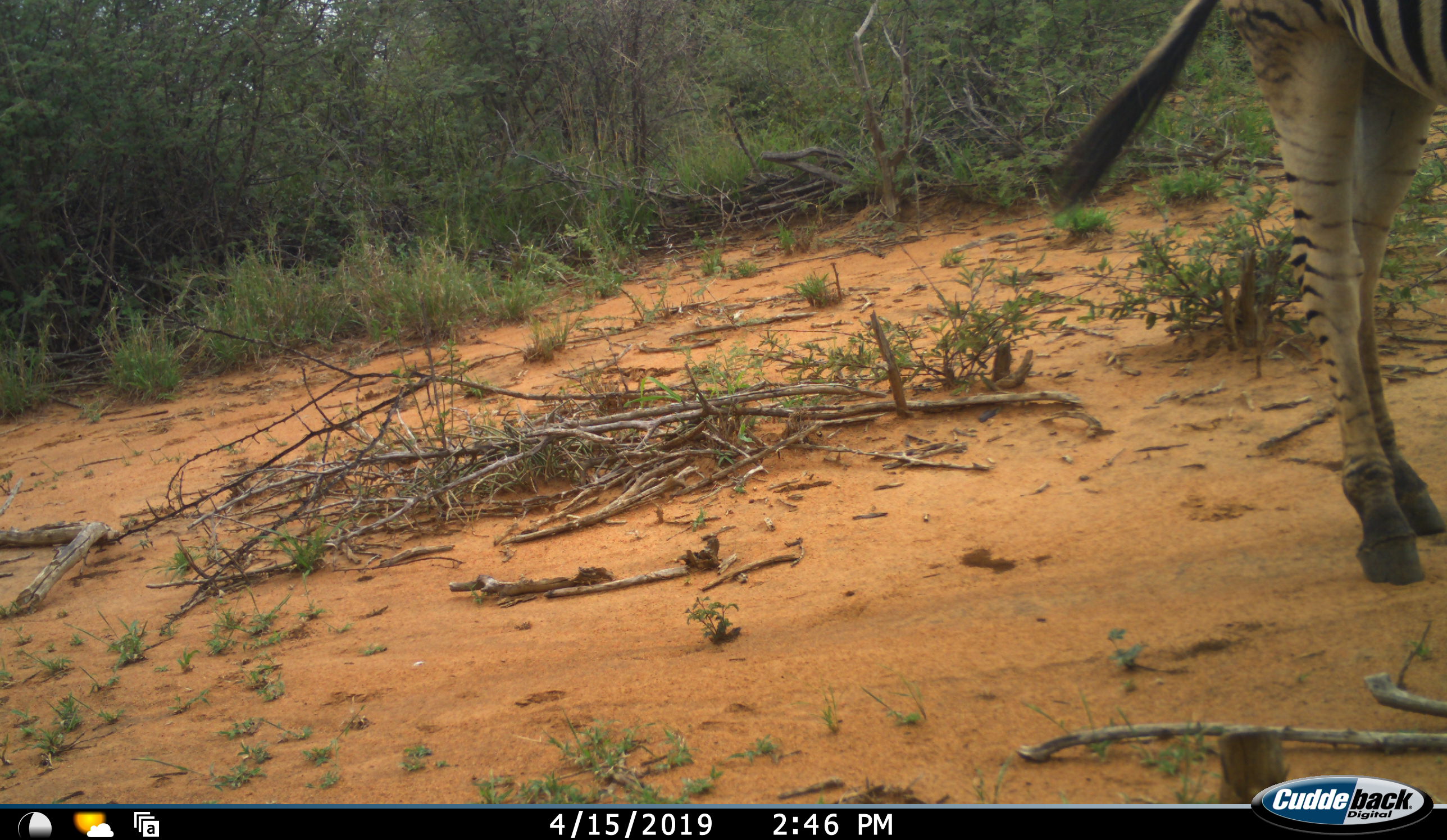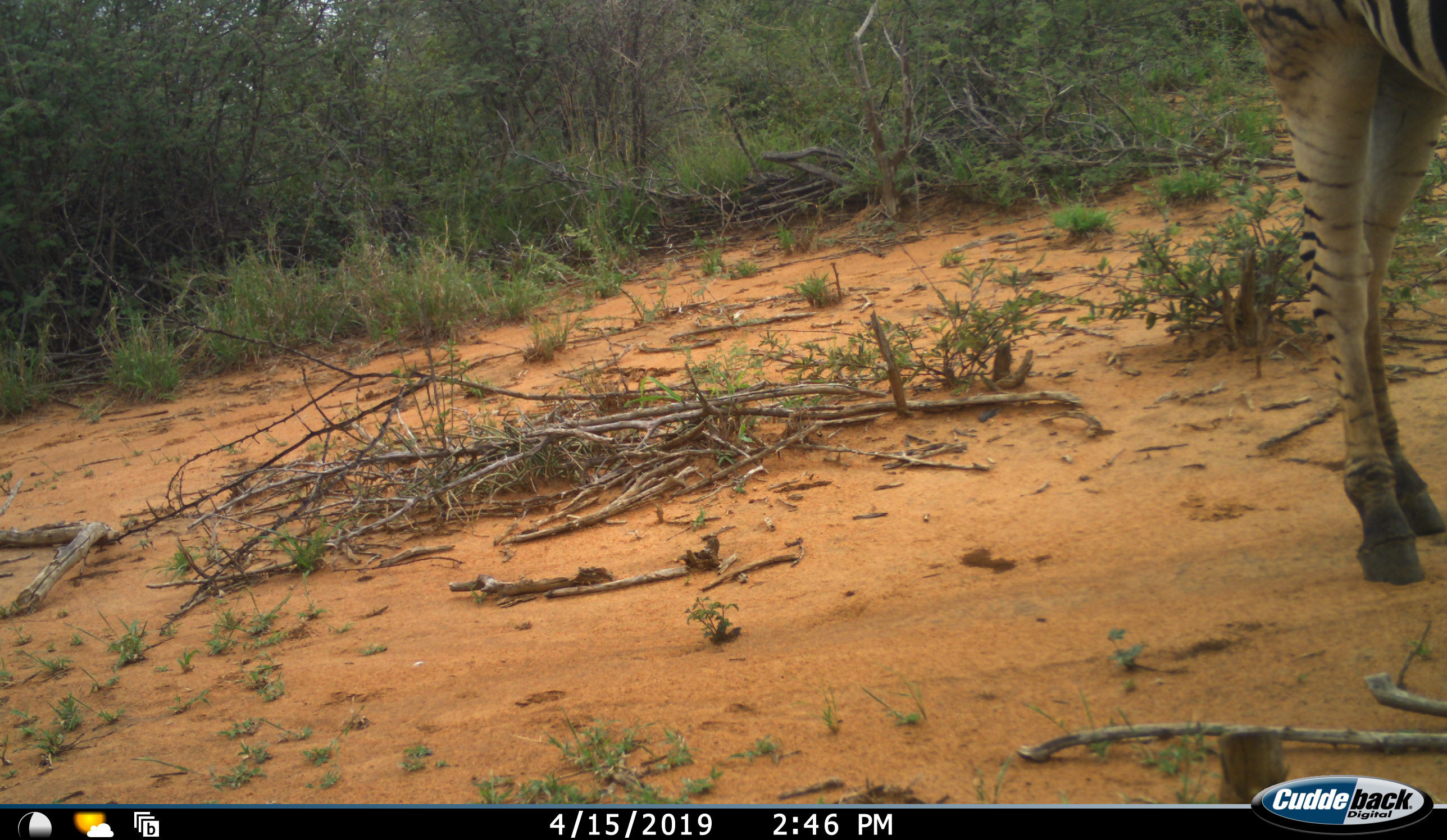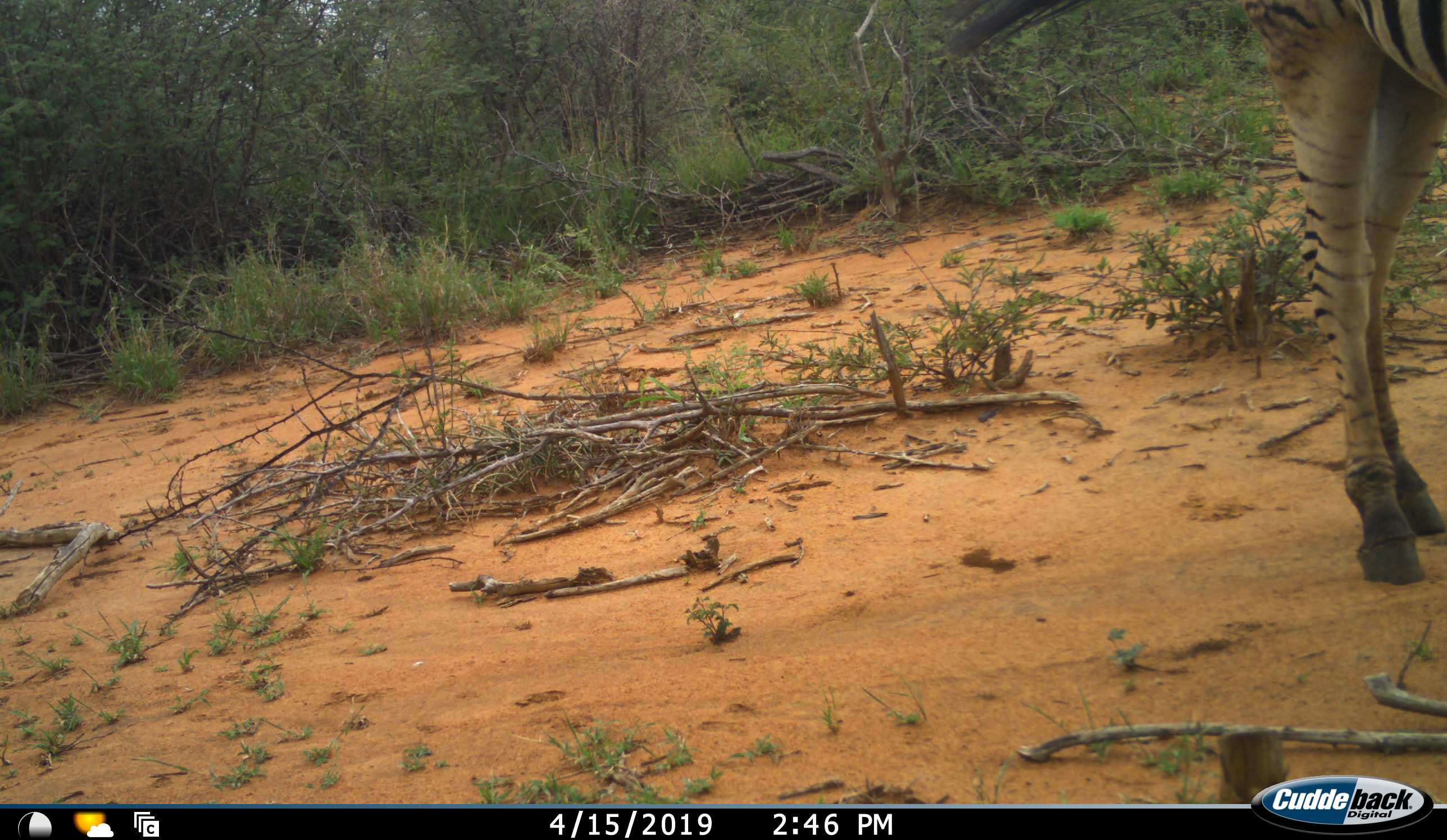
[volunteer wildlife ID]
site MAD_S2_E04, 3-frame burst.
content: unidentified animal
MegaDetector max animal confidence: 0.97